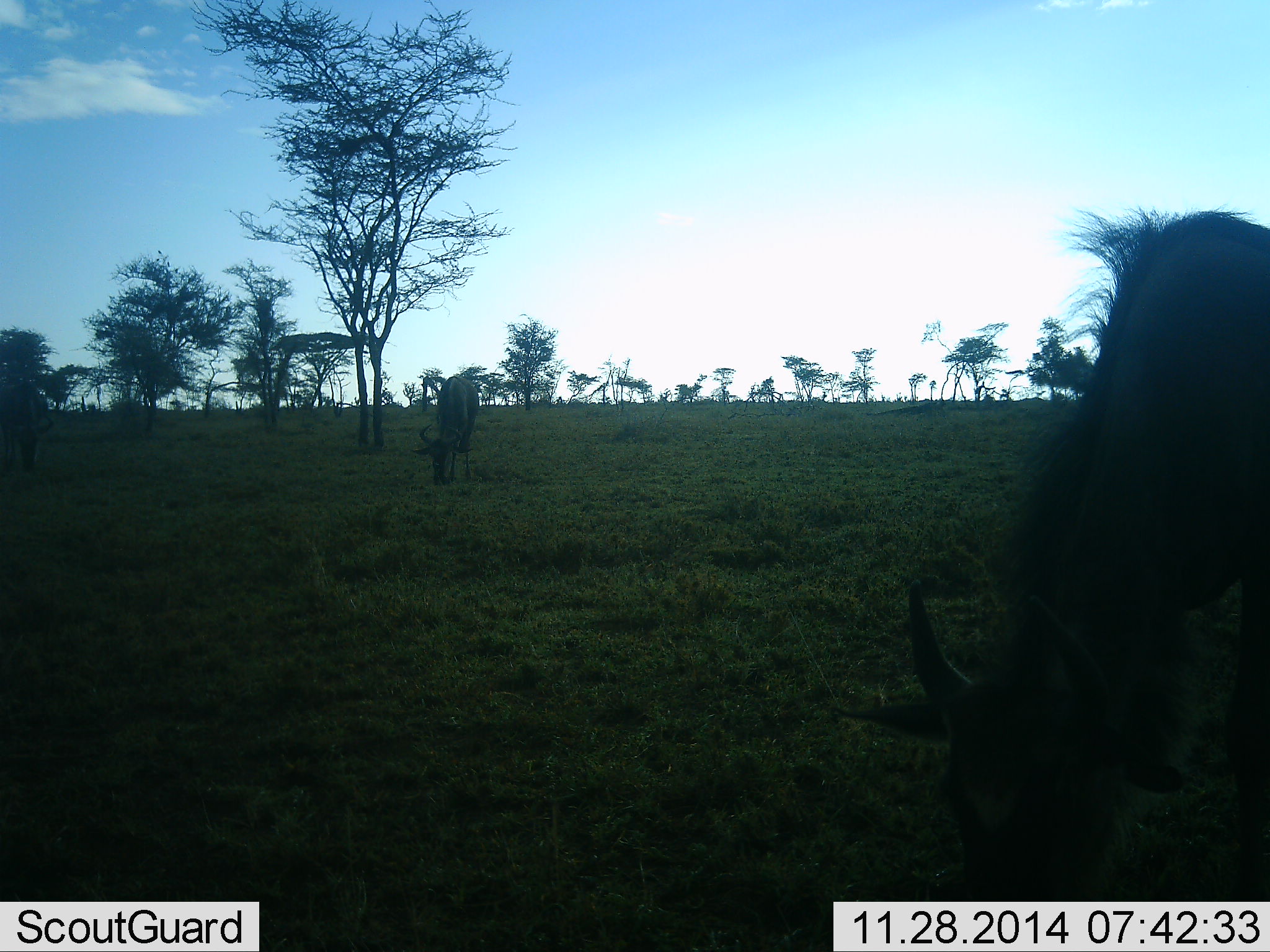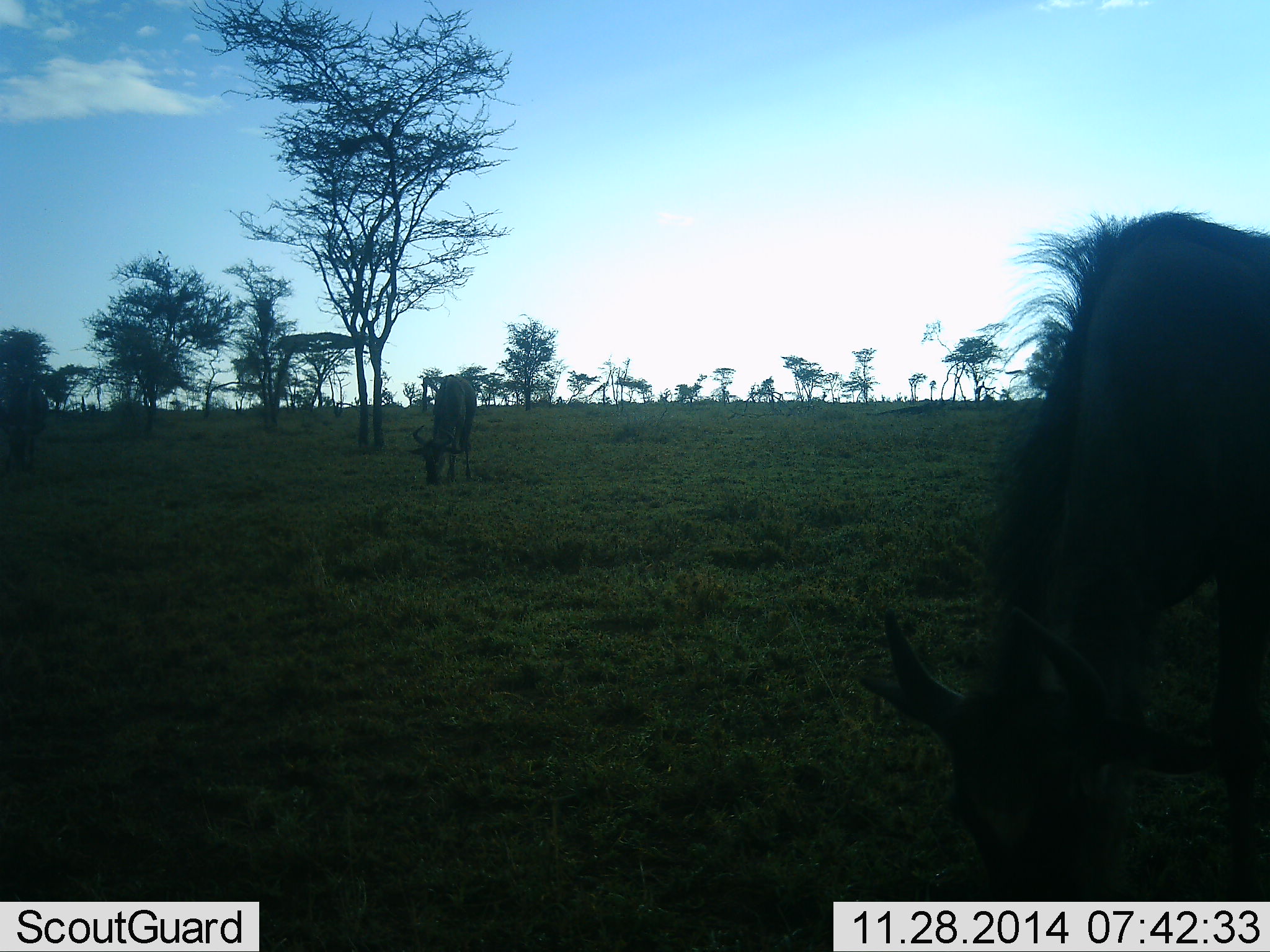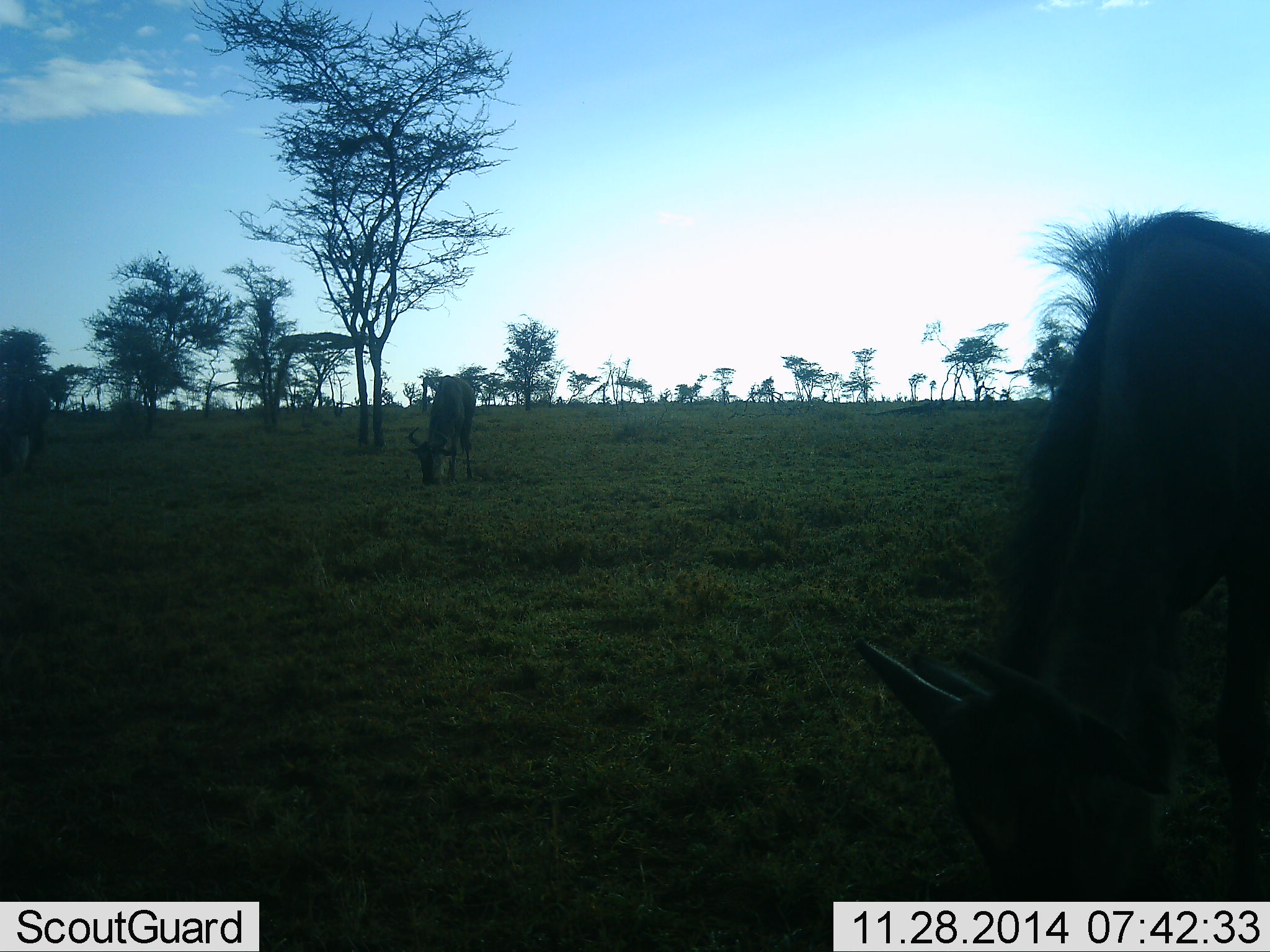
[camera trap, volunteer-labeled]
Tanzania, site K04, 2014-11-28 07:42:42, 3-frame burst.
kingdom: Animalia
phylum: Chordata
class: Mammalia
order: Artiodactyla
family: Bovidae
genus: Connochaetes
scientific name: Connochaetes taurinus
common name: blue wildebeest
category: wildebeest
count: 3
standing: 10%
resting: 0%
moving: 0%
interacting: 0%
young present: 10%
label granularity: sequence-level